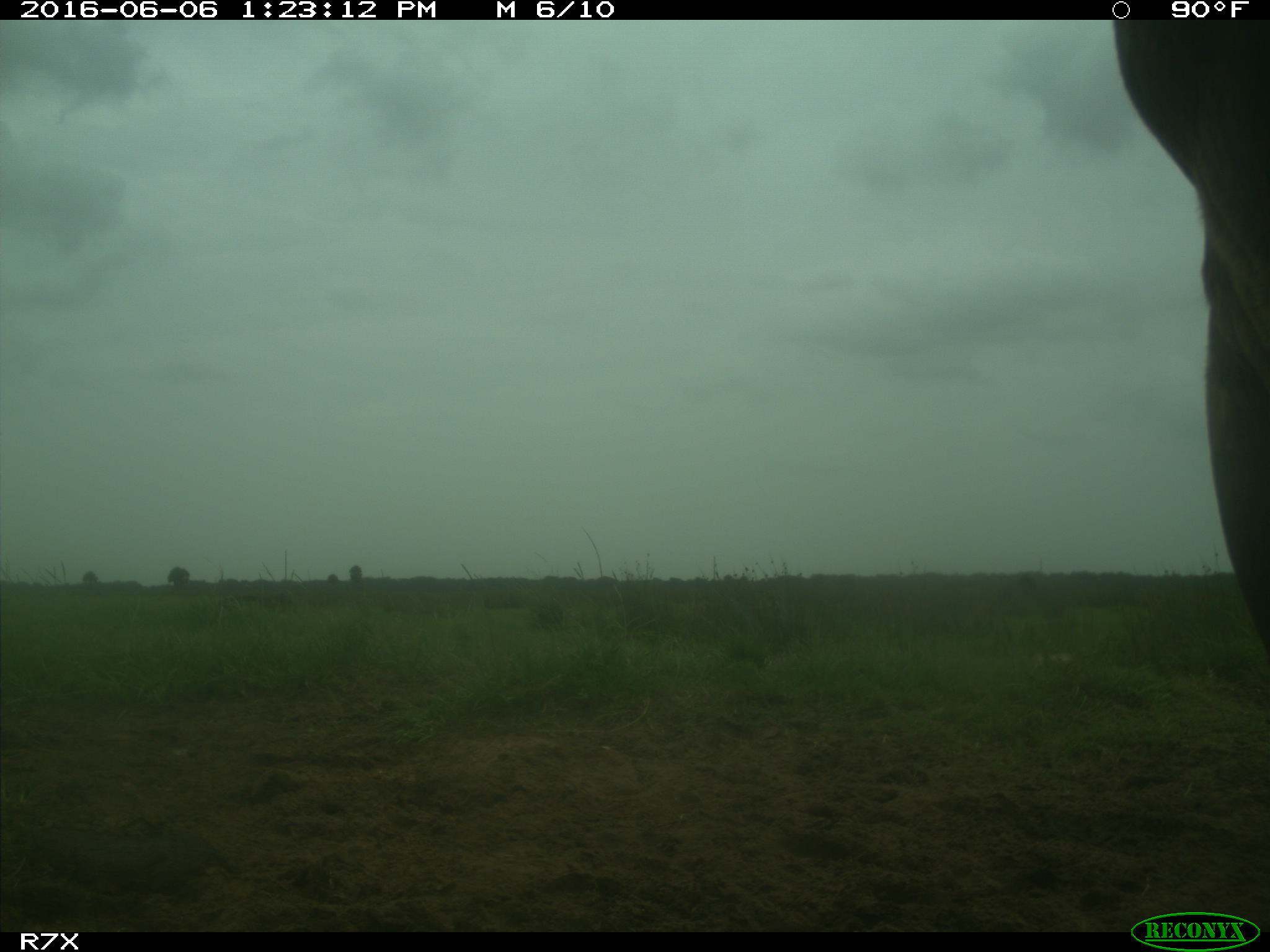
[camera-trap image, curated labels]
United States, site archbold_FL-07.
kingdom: Animalia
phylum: Chordata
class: Mammalia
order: Artiodactyla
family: Bovidae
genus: Bos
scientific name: Bos taurus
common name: domestic cow